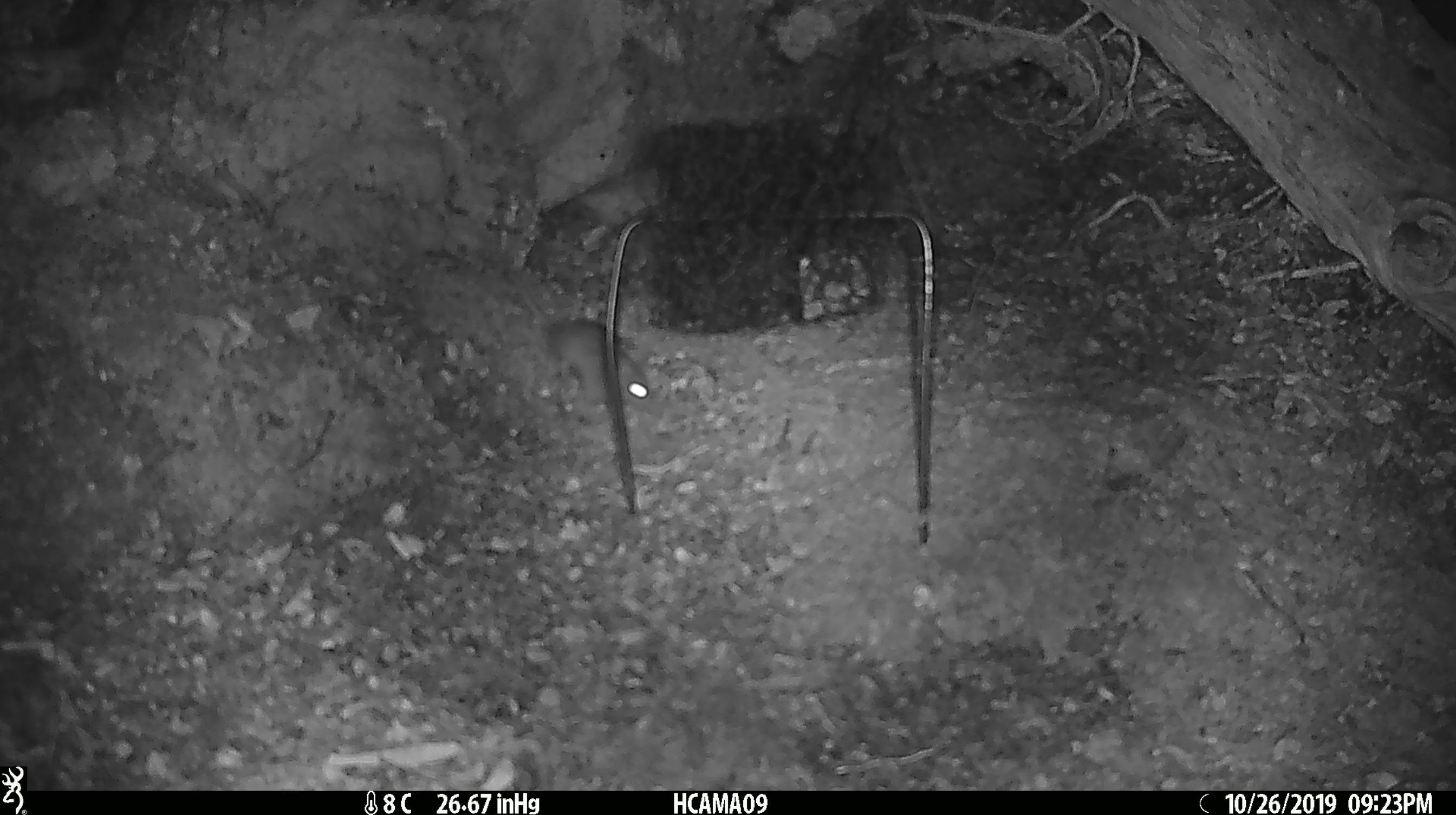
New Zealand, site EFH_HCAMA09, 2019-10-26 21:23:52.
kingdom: Animalia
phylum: Chordata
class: Mammalia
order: Rodentia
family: Muridae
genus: Mus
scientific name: Mus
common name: mouse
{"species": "mouse (Mus)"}